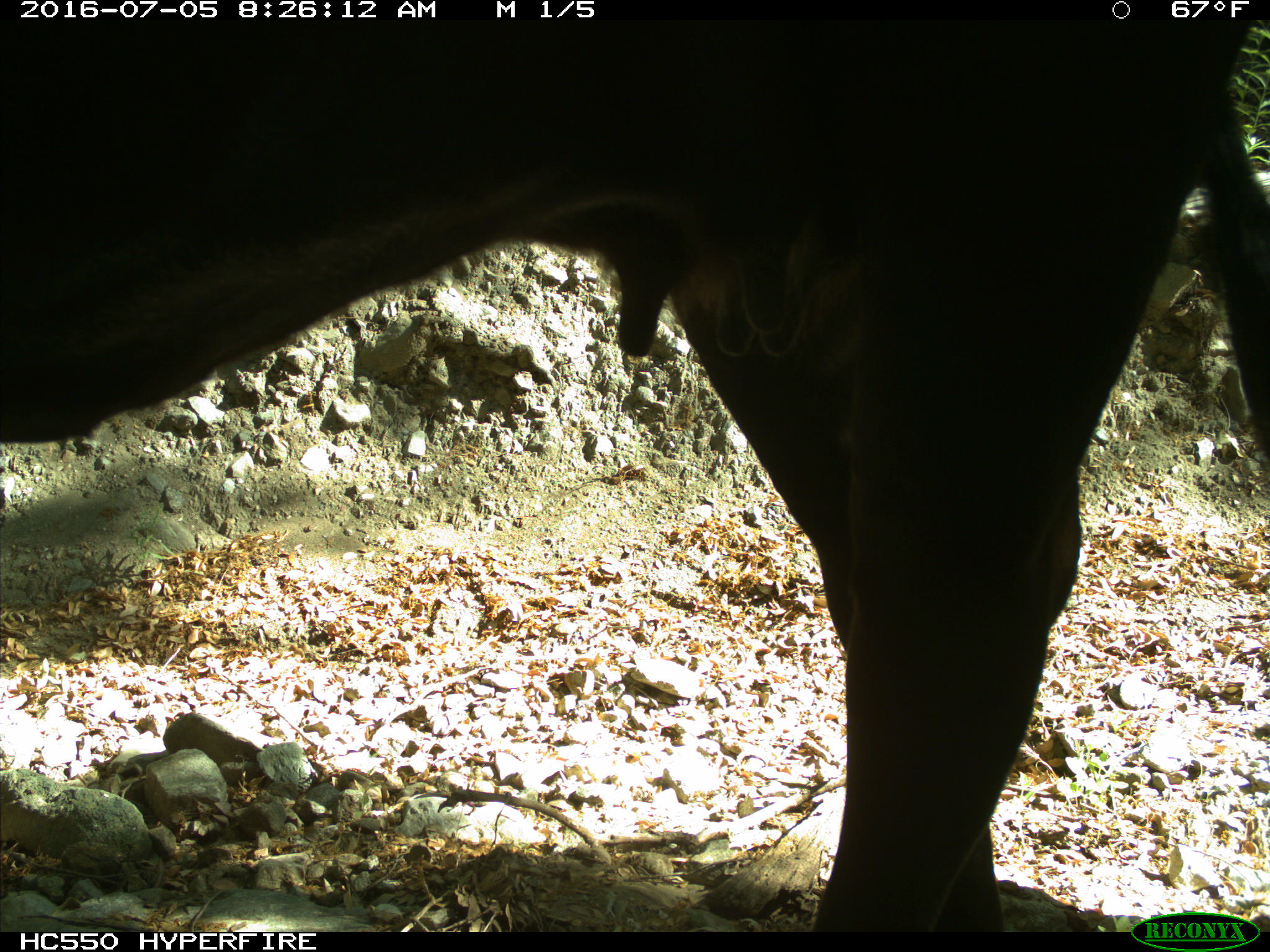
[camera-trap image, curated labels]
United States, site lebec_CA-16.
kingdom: Animalia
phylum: Chordata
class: Mammalia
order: Artiodactyla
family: Bovidae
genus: Bos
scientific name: Bos taurus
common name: domestic cow